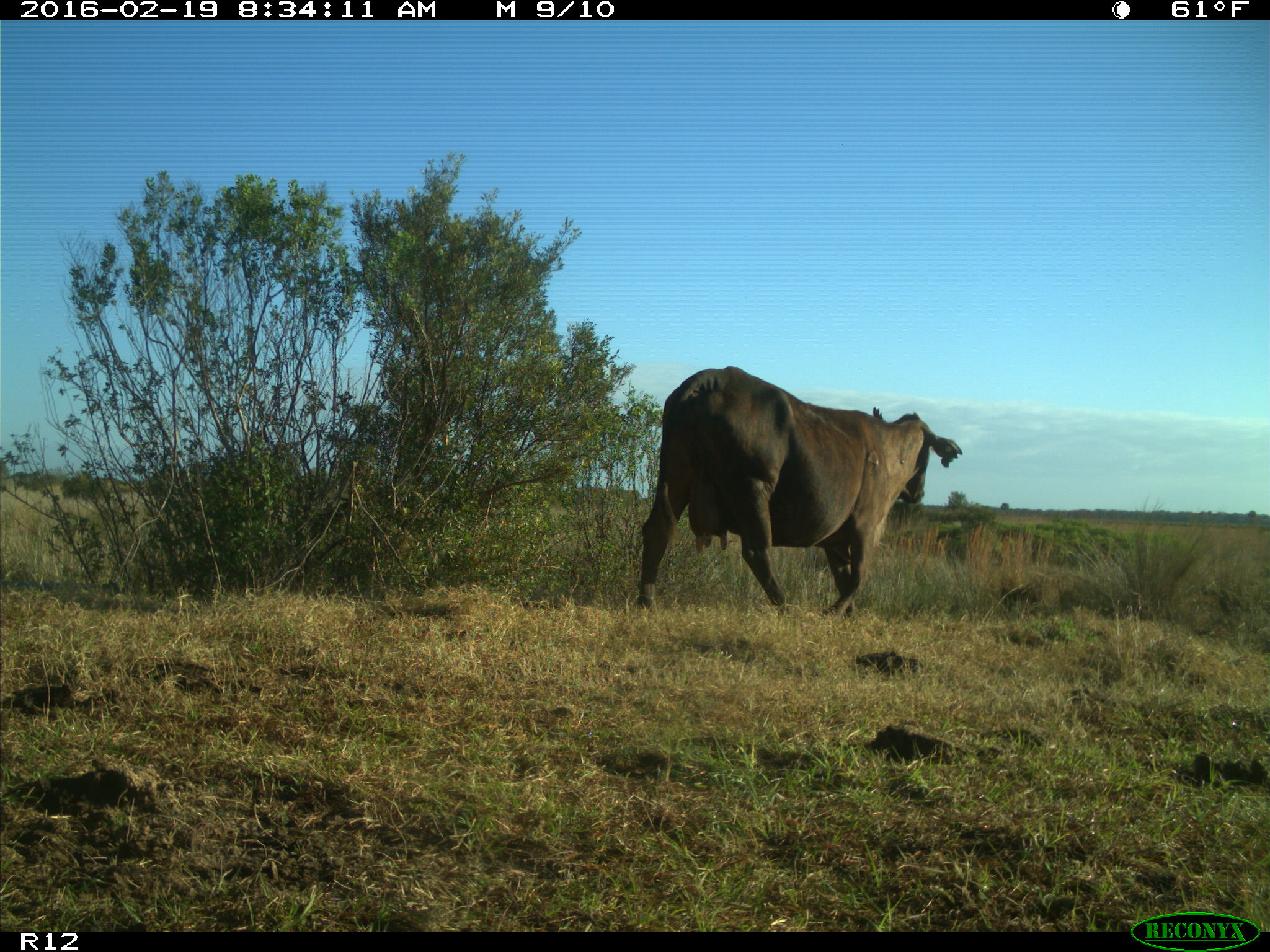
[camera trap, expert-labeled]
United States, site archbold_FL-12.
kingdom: Animalia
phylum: Chordata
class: Mammalia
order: Artiodactyla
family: Bovidae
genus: Bos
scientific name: Bos taurus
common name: domestic cow